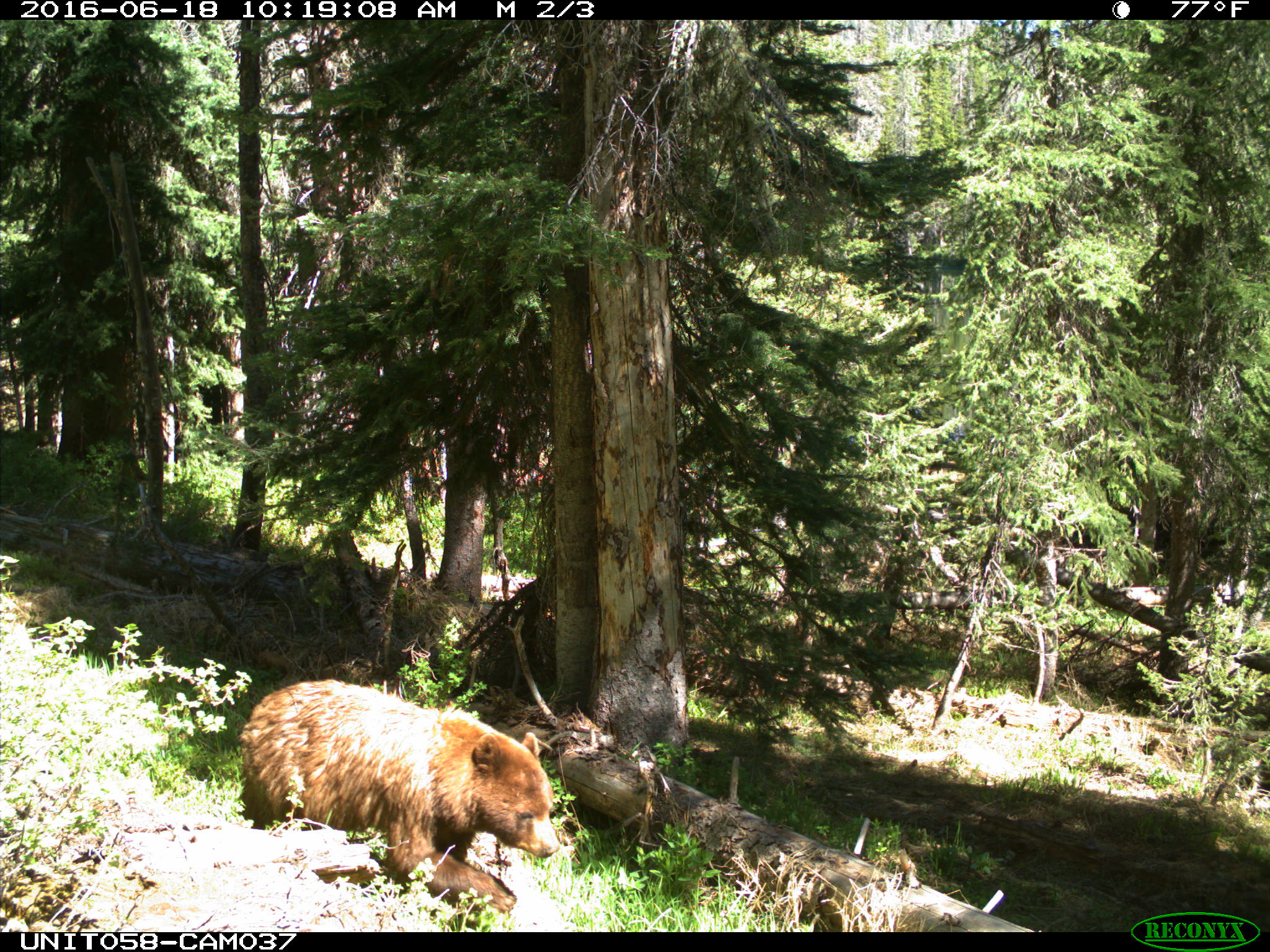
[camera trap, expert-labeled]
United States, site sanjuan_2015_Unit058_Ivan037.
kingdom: Animalia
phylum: Chordata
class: Mammalia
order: Carnivora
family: Ursidae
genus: Ursus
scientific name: Ursus americanus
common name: american black bear